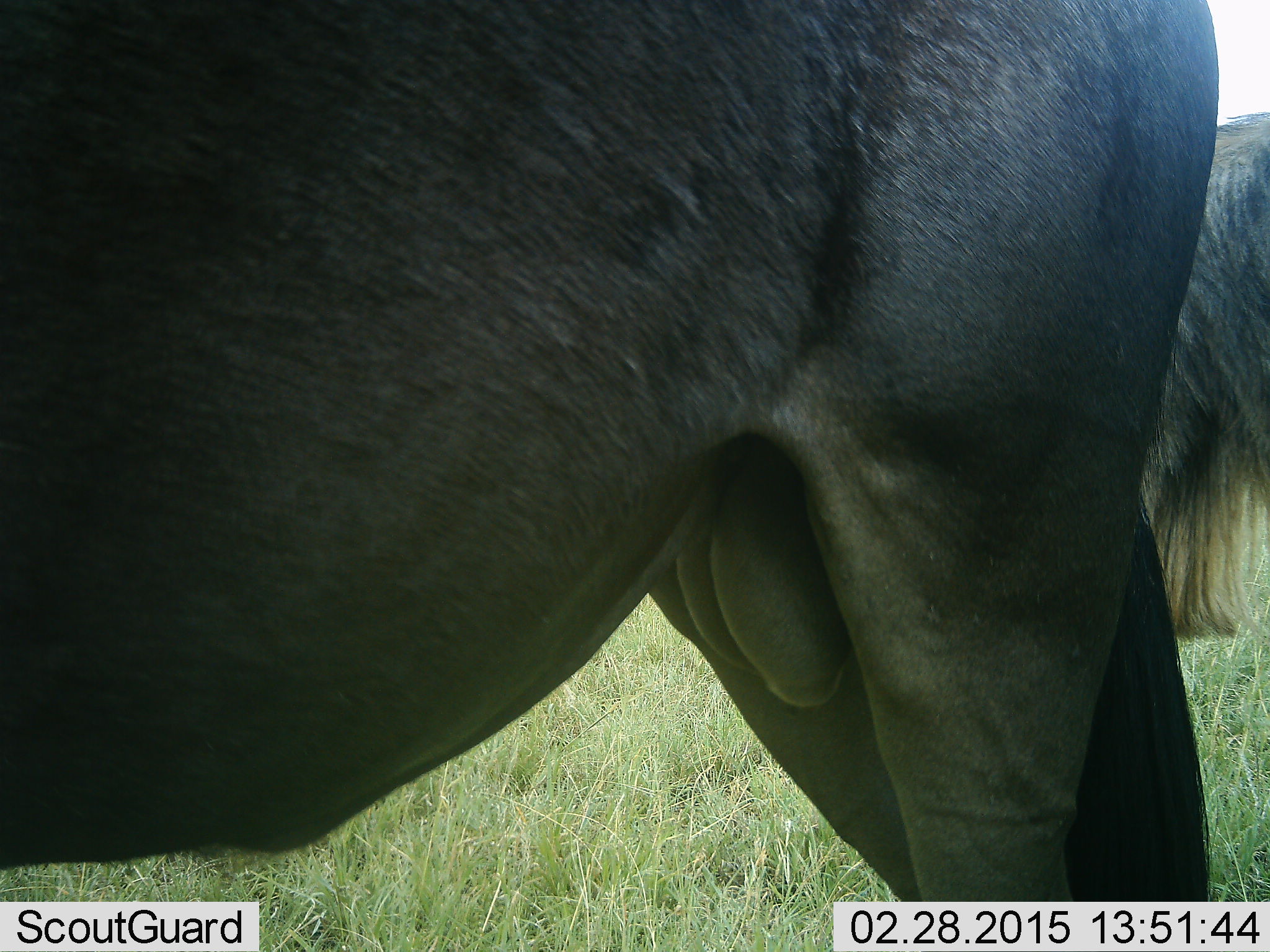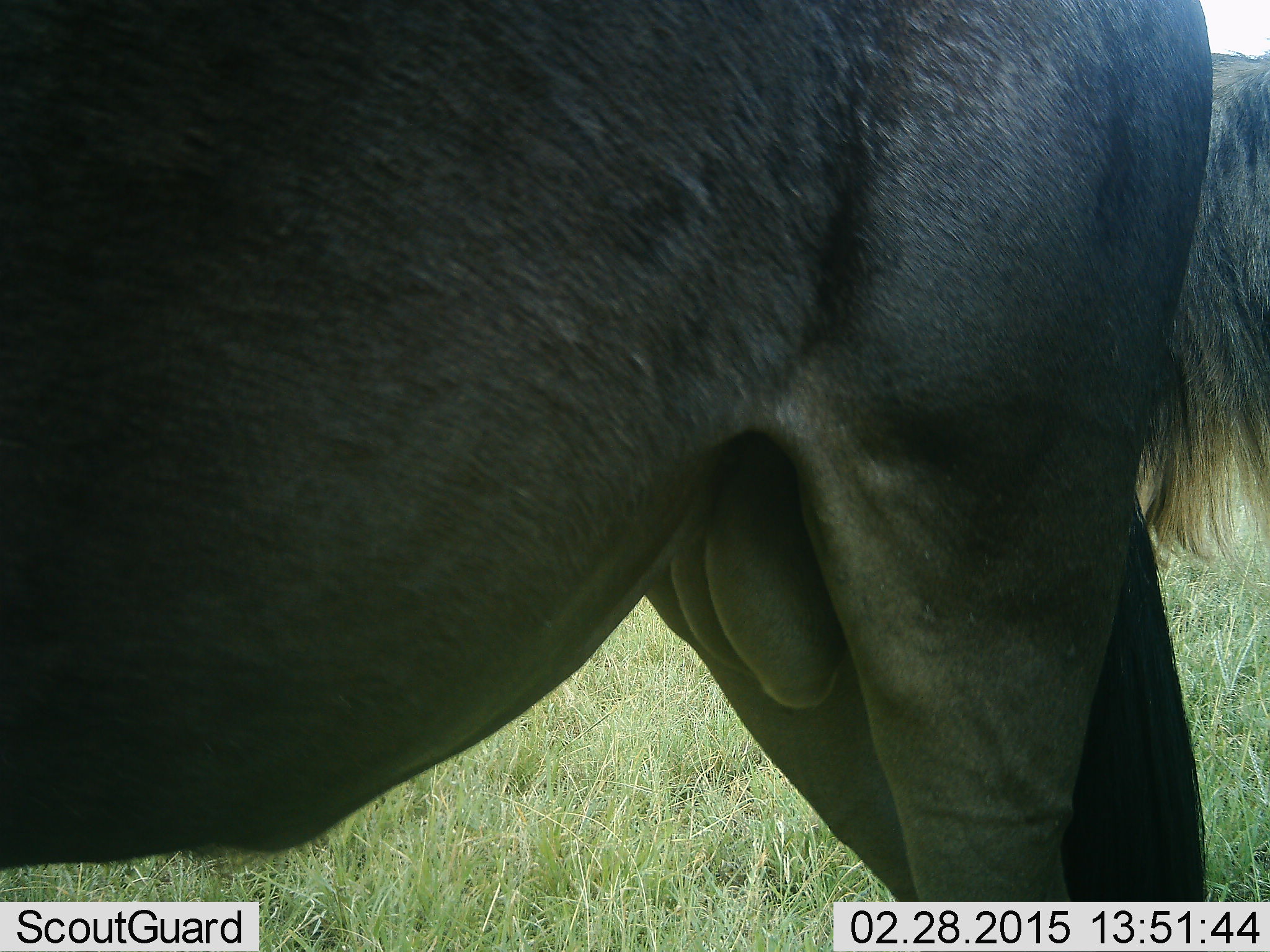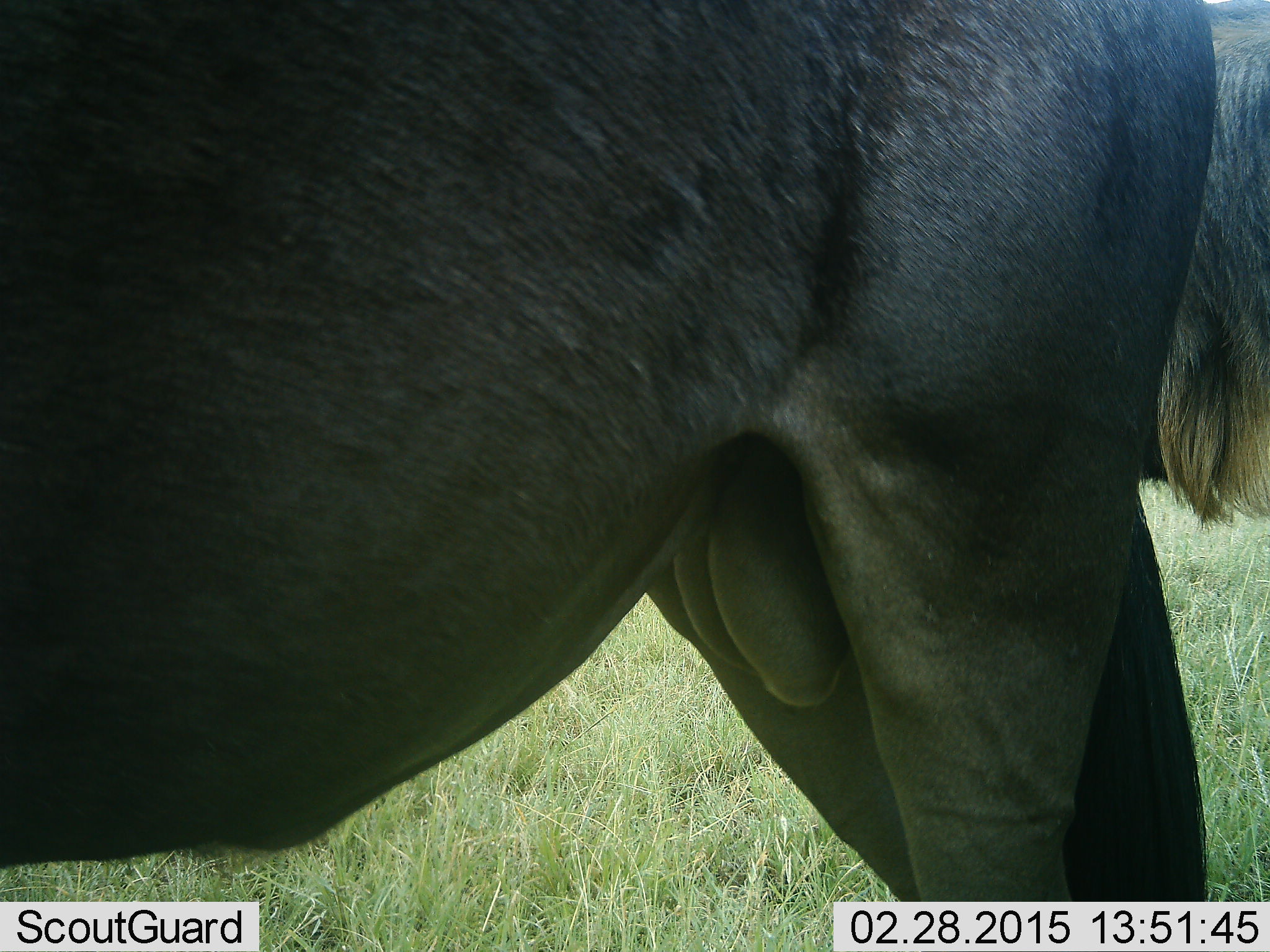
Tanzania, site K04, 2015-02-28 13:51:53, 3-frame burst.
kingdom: Animalia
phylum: Chordata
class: Mammalia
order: Artiodactyla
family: Bovidae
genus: Connochaetes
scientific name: Connochaetes taurinus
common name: blue wildebeest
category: wildebeest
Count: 2.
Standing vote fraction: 100%.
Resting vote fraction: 0%.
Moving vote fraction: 0%.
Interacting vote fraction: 0%.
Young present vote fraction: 0%.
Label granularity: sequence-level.